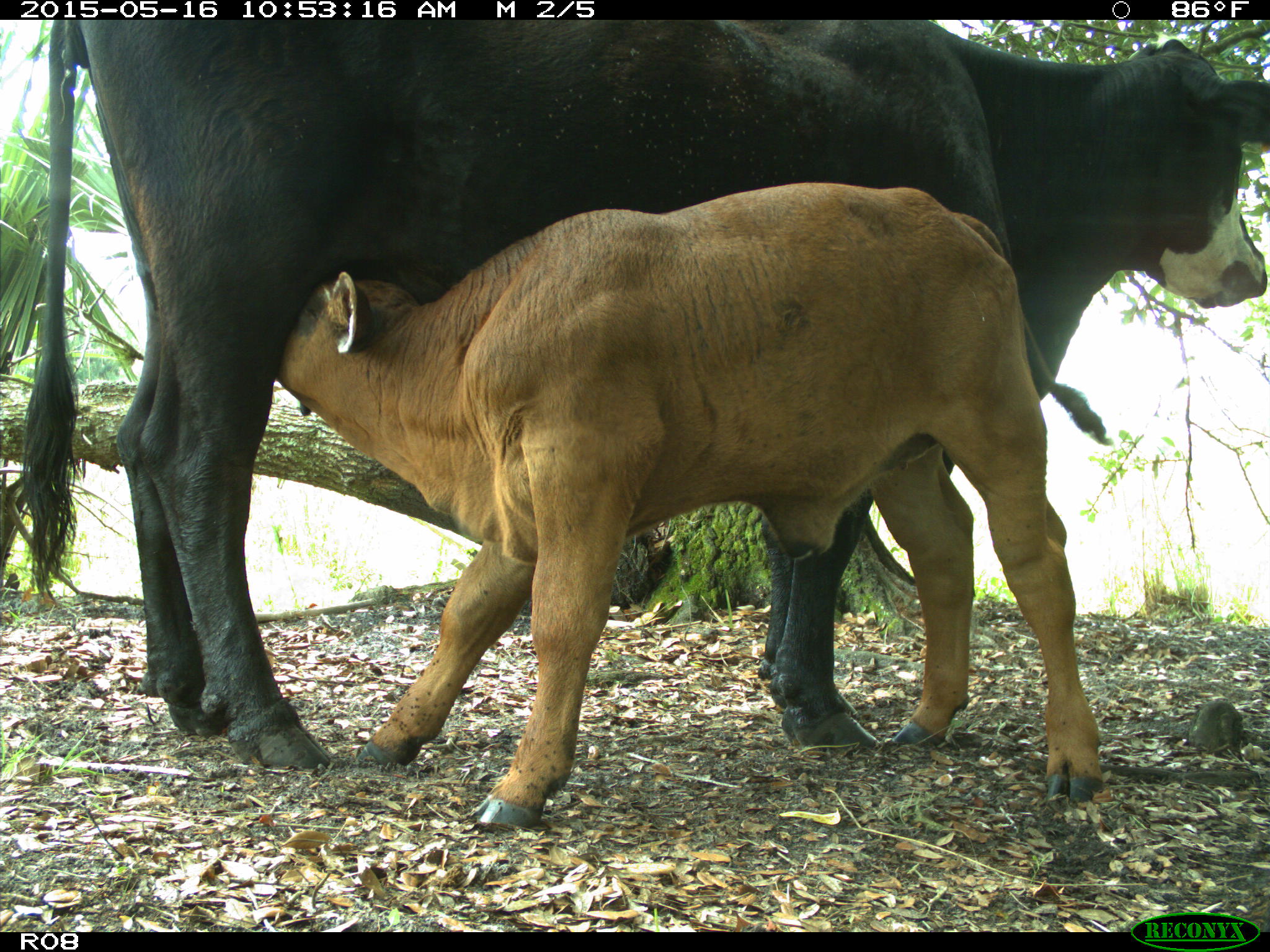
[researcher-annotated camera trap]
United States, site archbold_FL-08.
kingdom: Animalia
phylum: Chordata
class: Mammalia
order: Artiodactyla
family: Bovidae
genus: Bos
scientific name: Bos taurus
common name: domestic cow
Bos taurus (domestic cow).